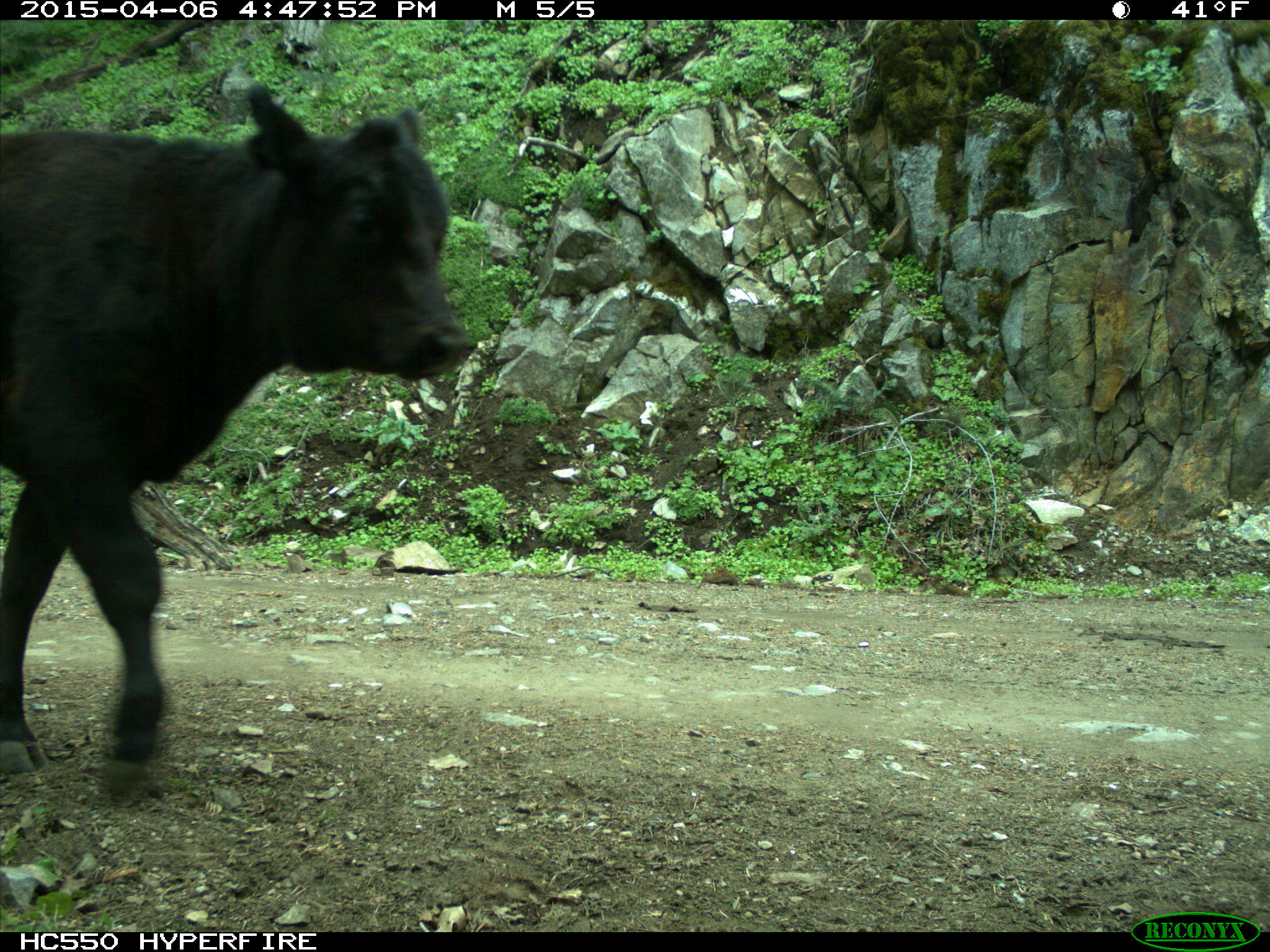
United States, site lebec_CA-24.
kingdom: Animalia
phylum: Chordata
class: Mammalia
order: Artiodactyla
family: Bovidae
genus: Bos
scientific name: Bos taurus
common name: domestic cow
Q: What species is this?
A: Bos taurus (domestic cow).